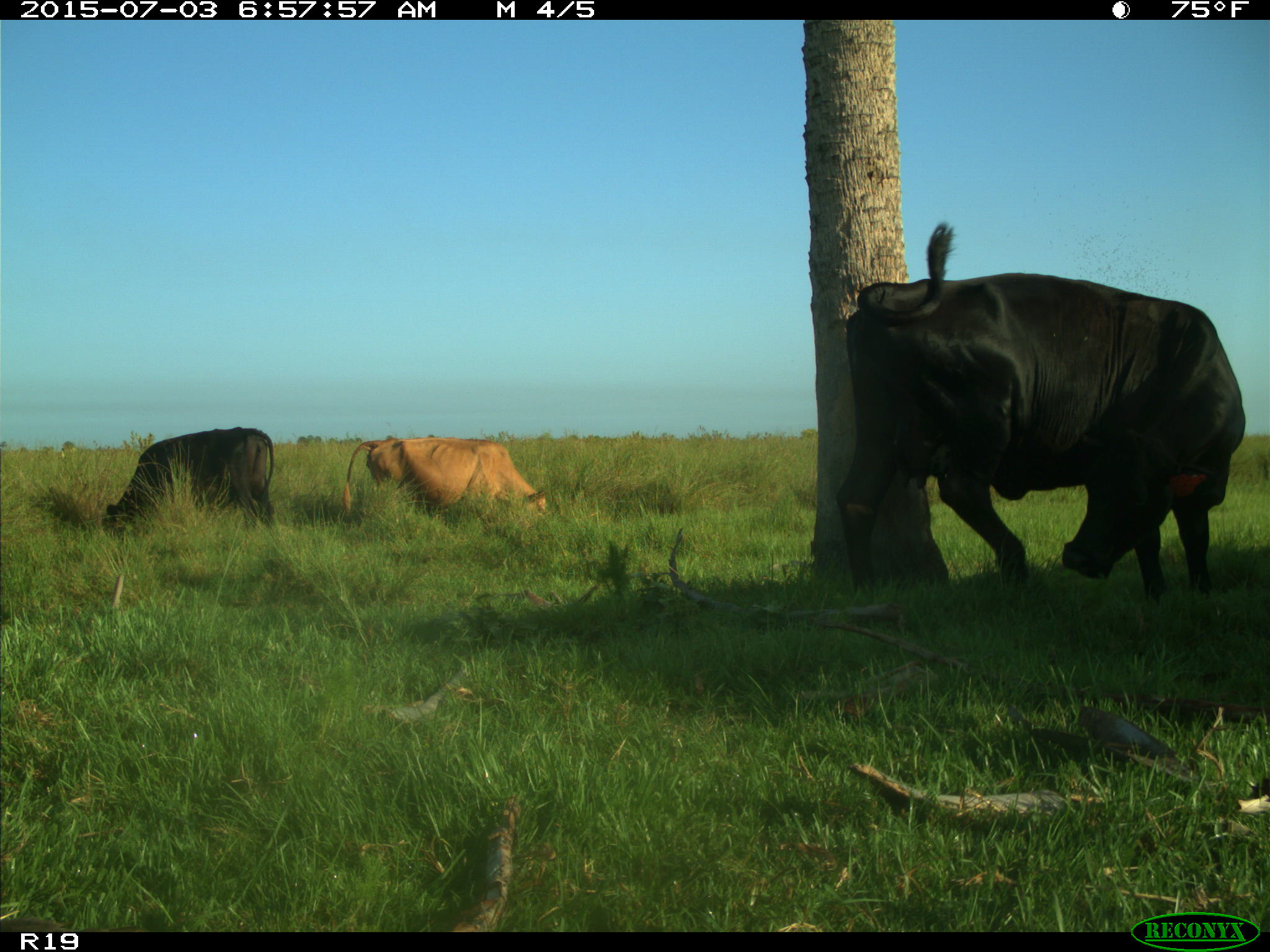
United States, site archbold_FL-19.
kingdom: Animalia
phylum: Chordata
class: Mammalia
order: Artiodactyla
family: Bovidae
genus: Bos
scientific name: Bos taurus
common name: domestic cow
Bos taurus (domestic cow).